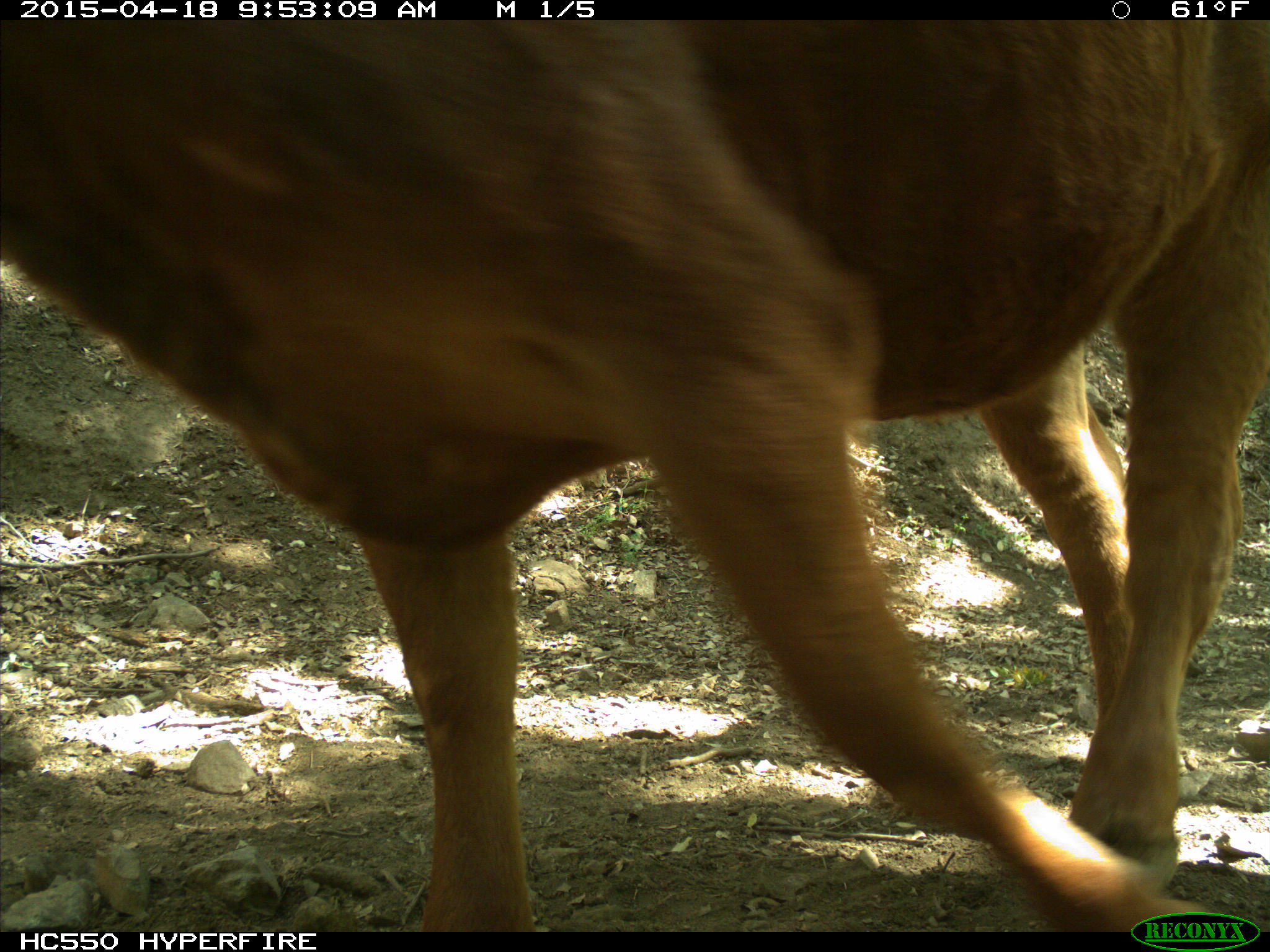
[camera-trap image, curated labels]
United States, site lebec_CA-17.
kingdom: Animalia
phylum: Chordata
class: Mammalia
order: Artiodactyla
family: Bovidae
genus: Bos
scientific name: Bos taurus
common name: domestic cow